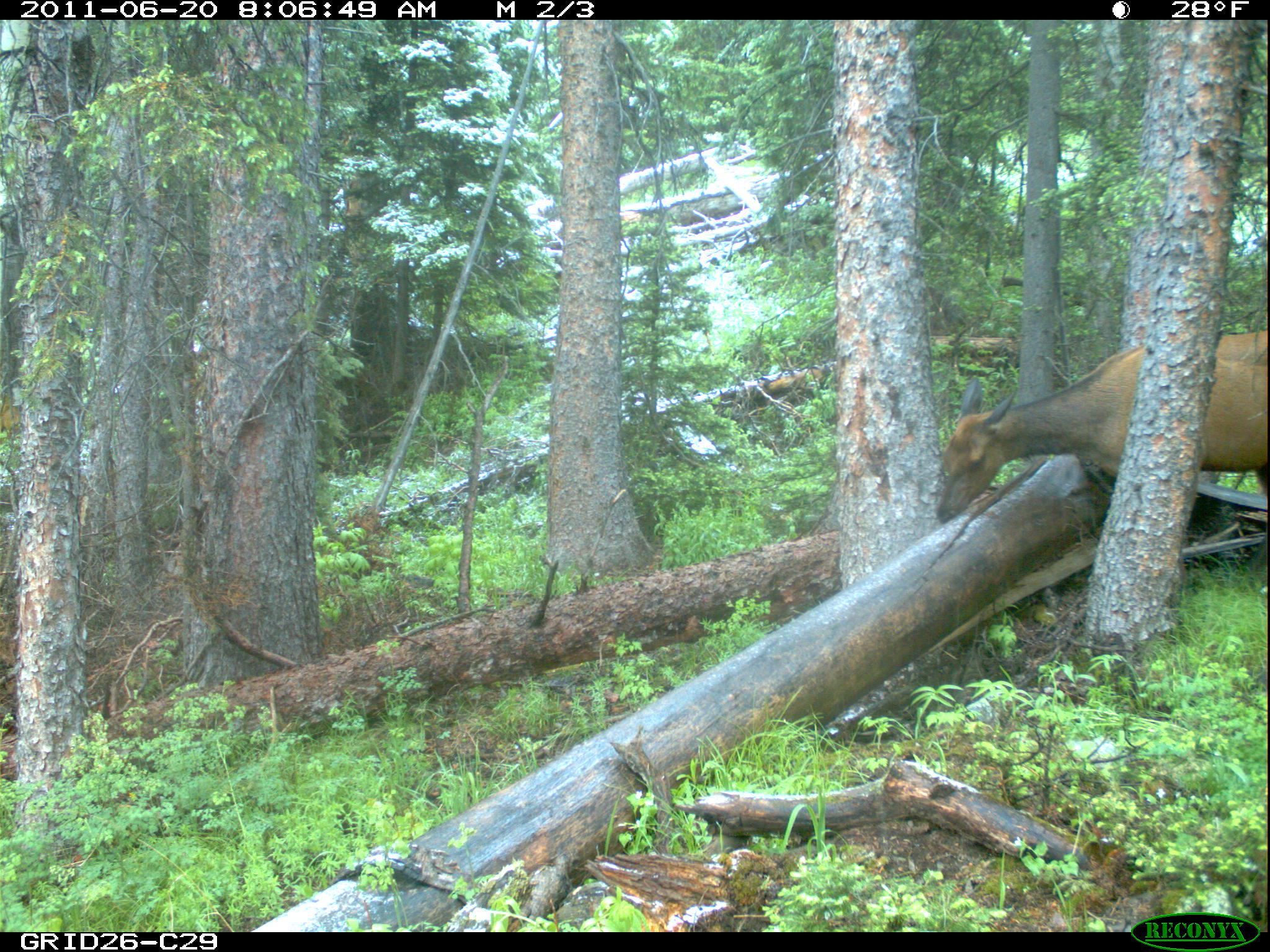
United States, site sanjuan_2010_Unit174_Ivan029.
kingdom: Animalia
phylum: Chordata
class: Mammalia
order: Artiodactyla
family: Cervidae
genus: Cervus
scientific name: Cervus elaphus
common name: red deer